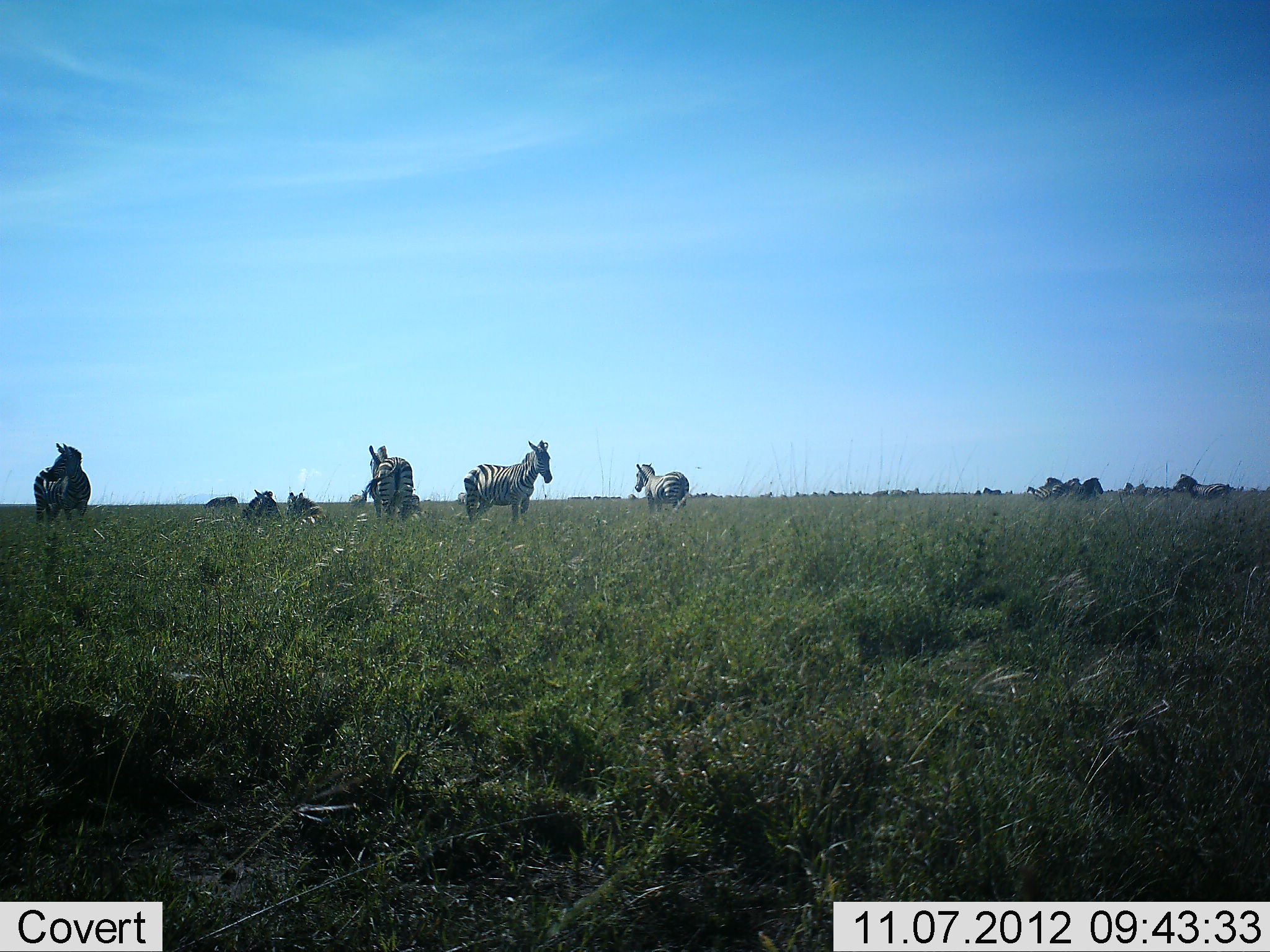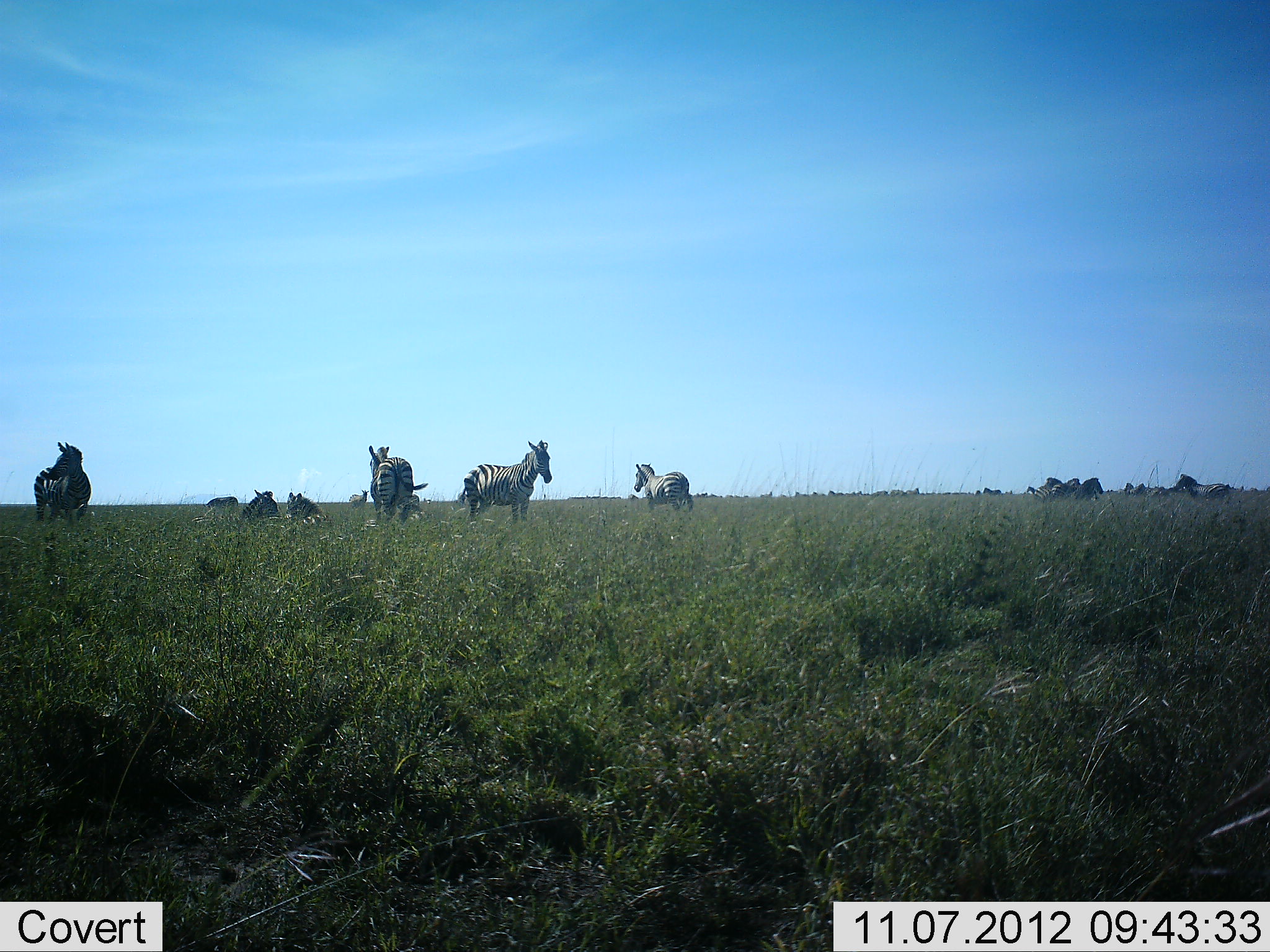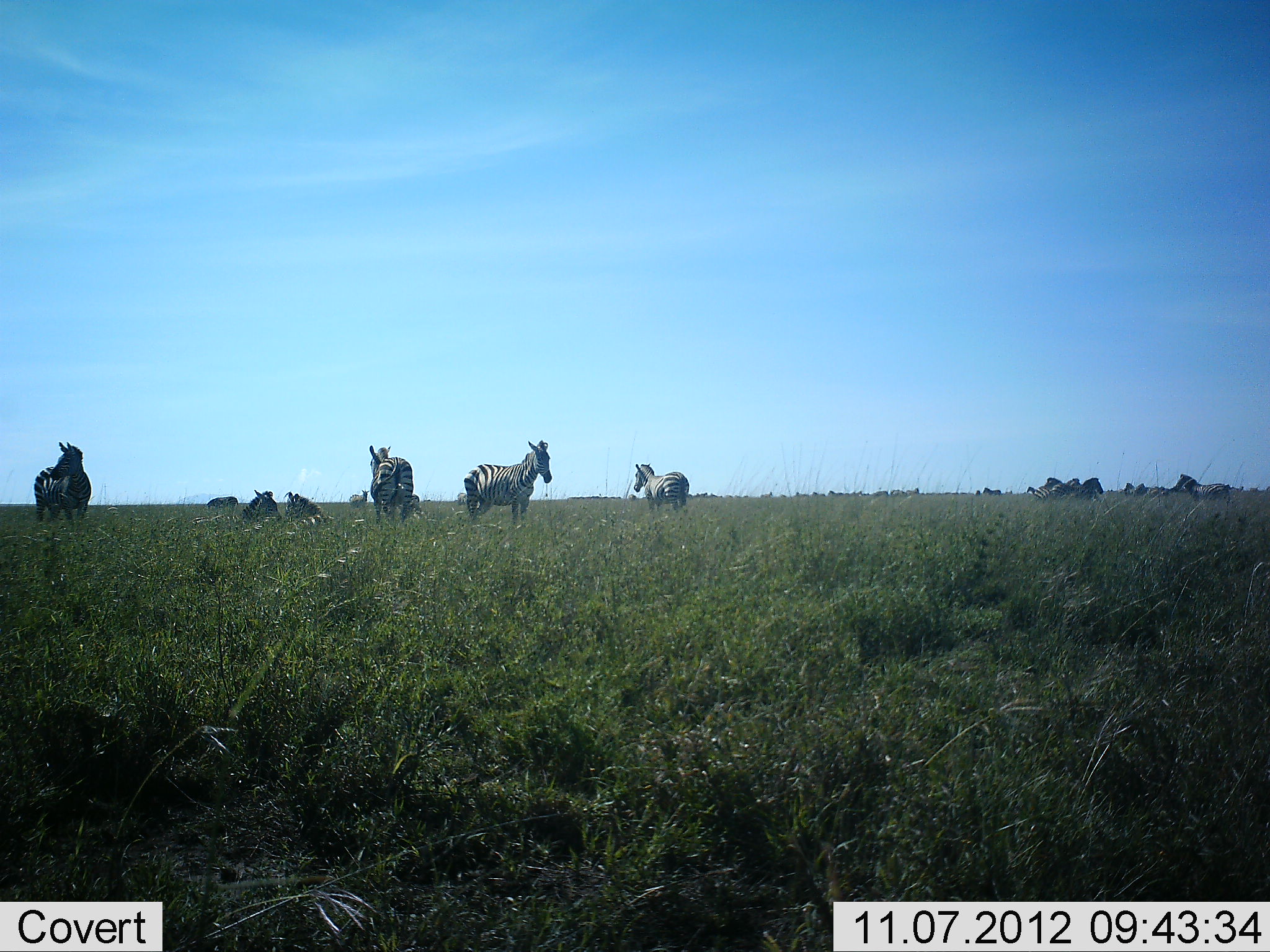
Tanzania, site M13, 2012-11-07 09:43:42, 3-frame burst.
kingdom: Animalia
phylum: Chordata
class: Mammalia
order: Perissodactyla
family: Equidae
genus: Equus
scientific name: Equus quagga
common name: plains zebra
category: zebra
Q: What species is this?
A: Zebra (plains zebra) (Equus quagga).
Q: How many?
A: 10.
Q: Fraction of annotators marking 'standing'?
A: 90%.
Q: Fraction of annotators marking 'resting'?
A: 50%.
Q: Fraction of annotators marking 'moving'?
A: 0%.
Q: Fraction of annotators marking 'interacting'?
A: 0%.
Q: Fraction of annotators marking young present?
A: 0%.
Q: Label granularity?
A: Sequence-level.